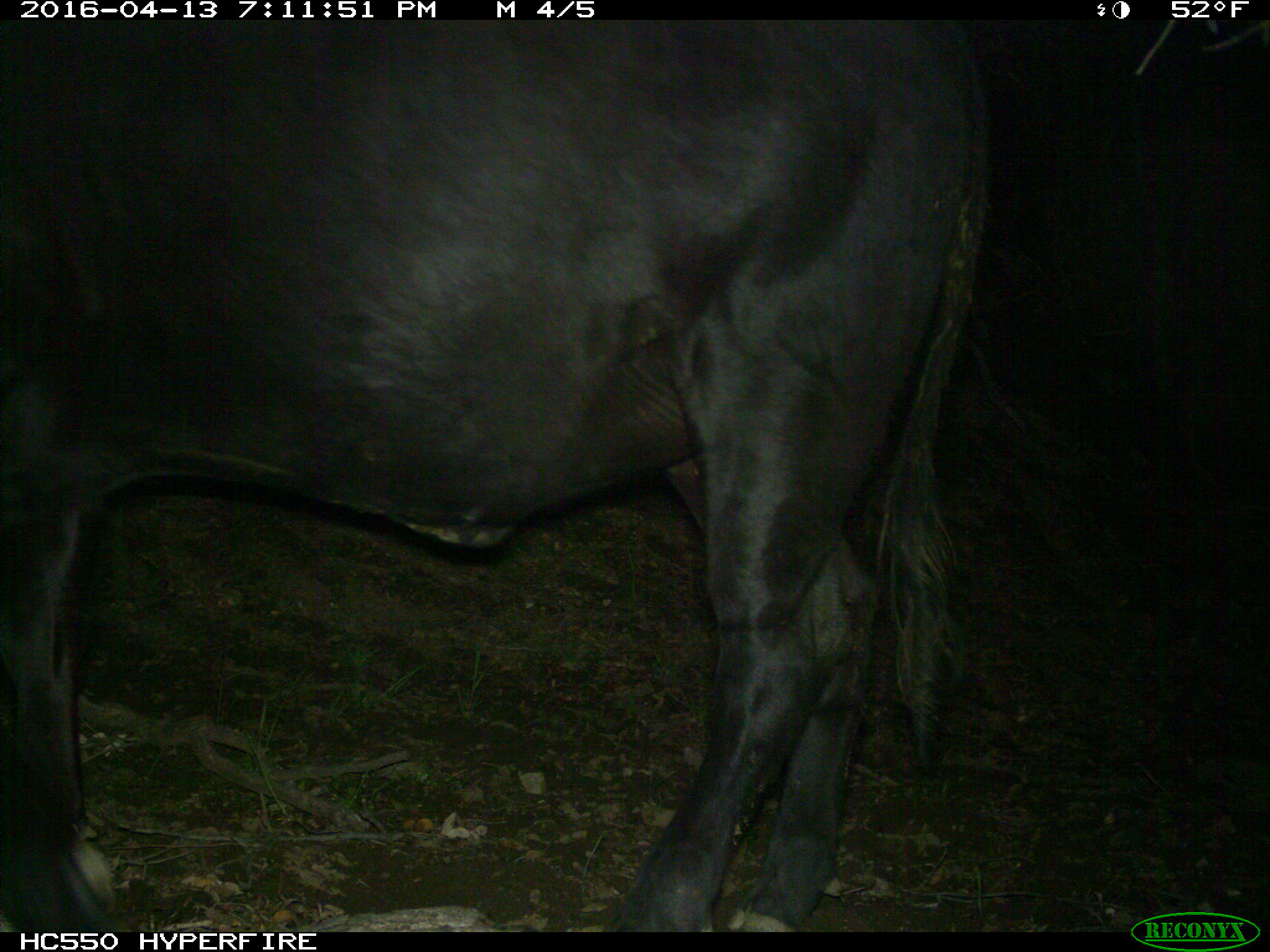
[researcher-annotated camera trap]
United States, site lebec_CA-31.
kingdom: Animalia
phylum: Chordata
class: Mammalia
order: Artiodactyla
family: Bovidae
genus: Bos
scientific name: Bos taurus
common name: domestic cow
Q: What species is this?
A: Bos taurus (domestic cow).